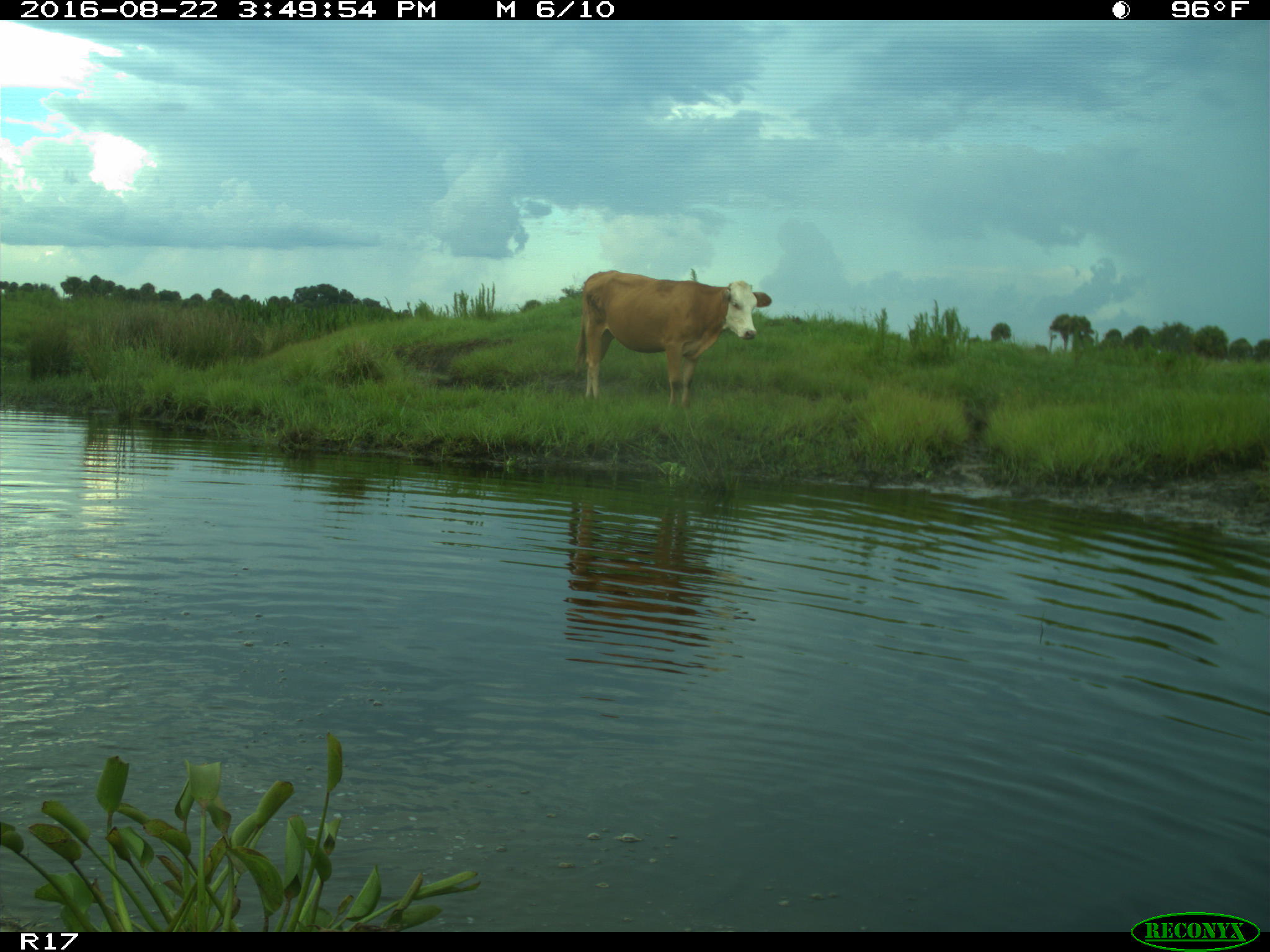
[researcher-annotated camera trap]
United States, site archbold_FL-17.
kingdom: Animalia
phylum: Chordata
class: Mammalia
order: Artiodactyla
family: Bovidae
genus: Bos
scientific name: Bos taurus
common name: domestic cow